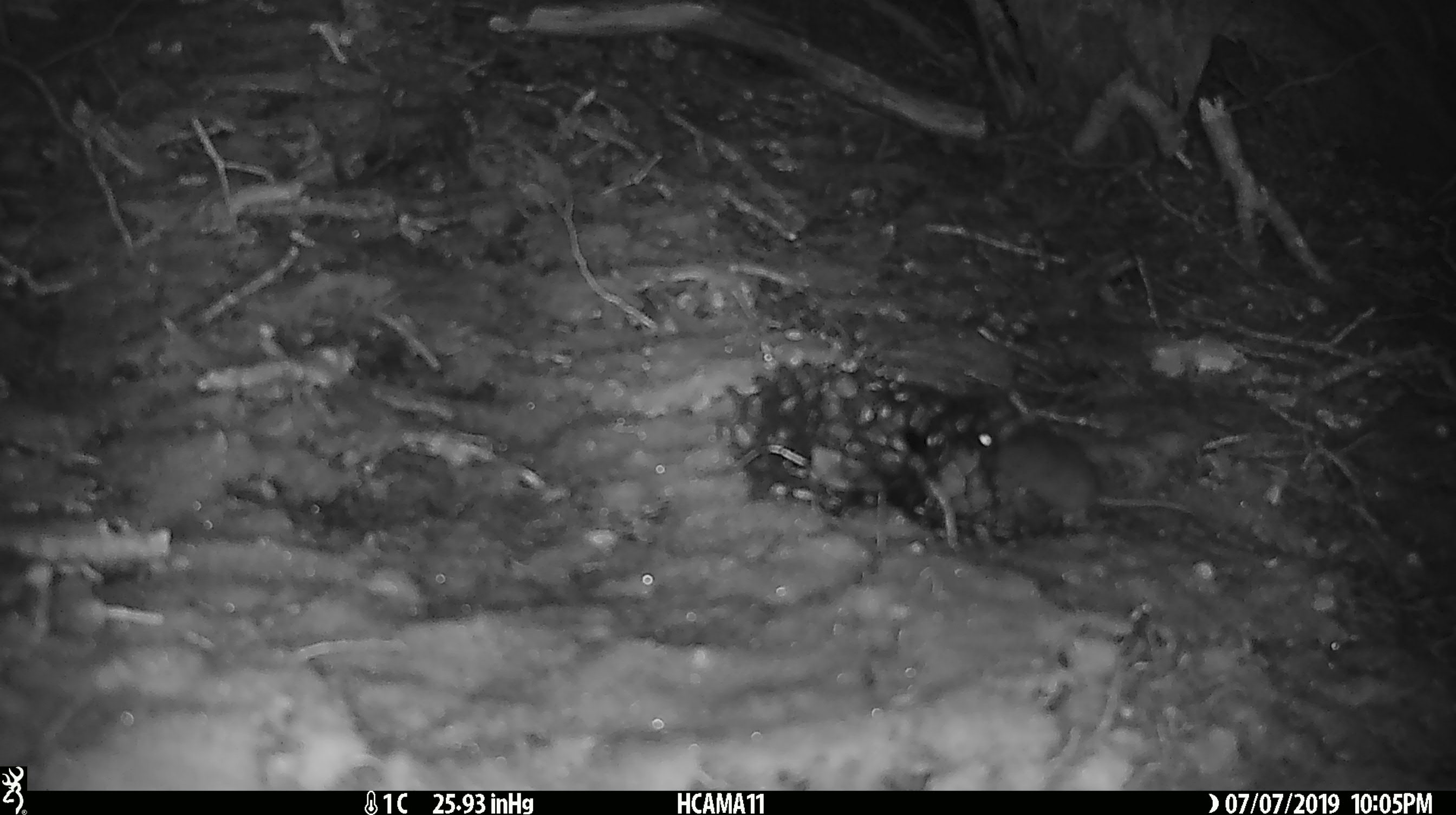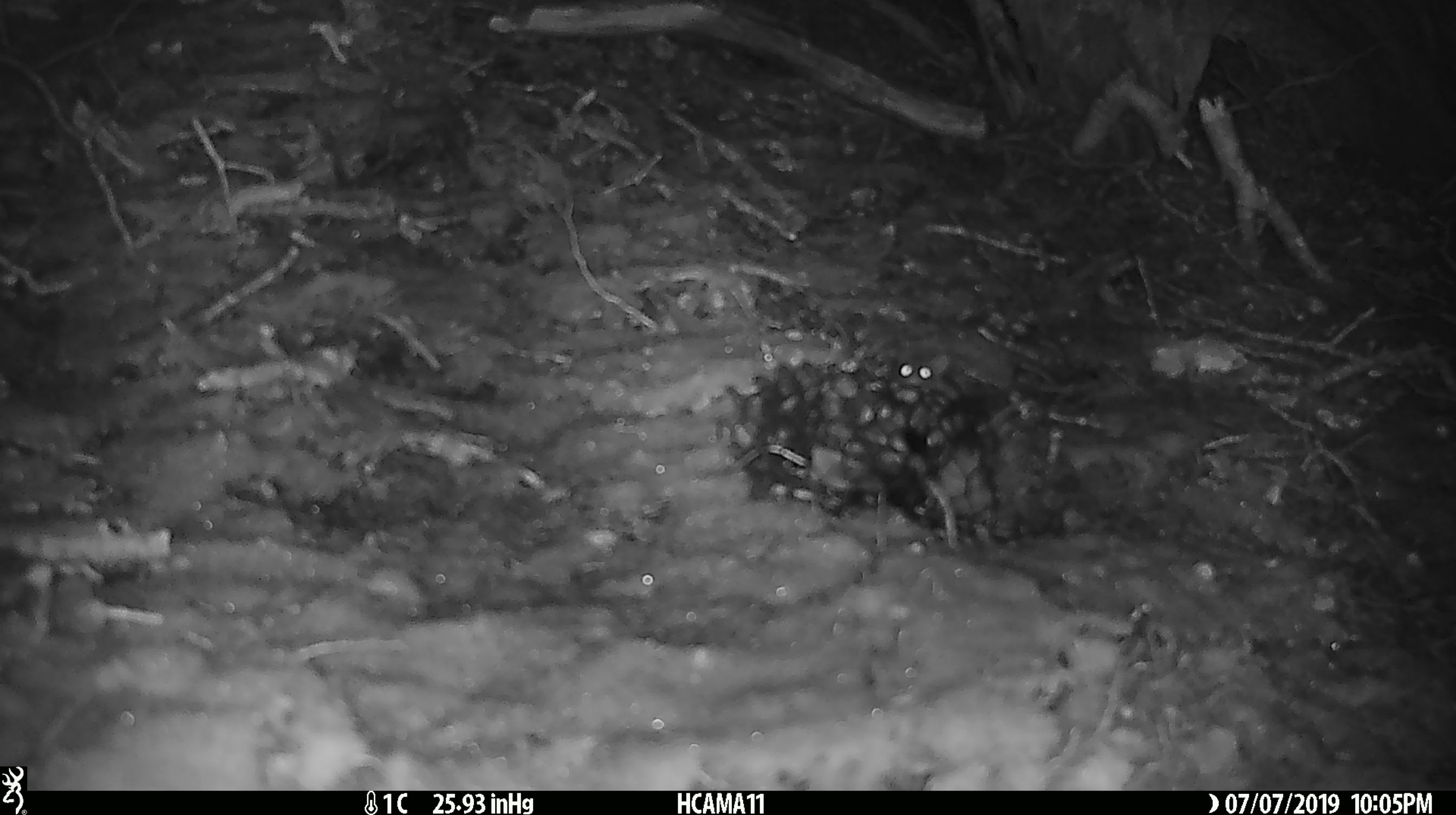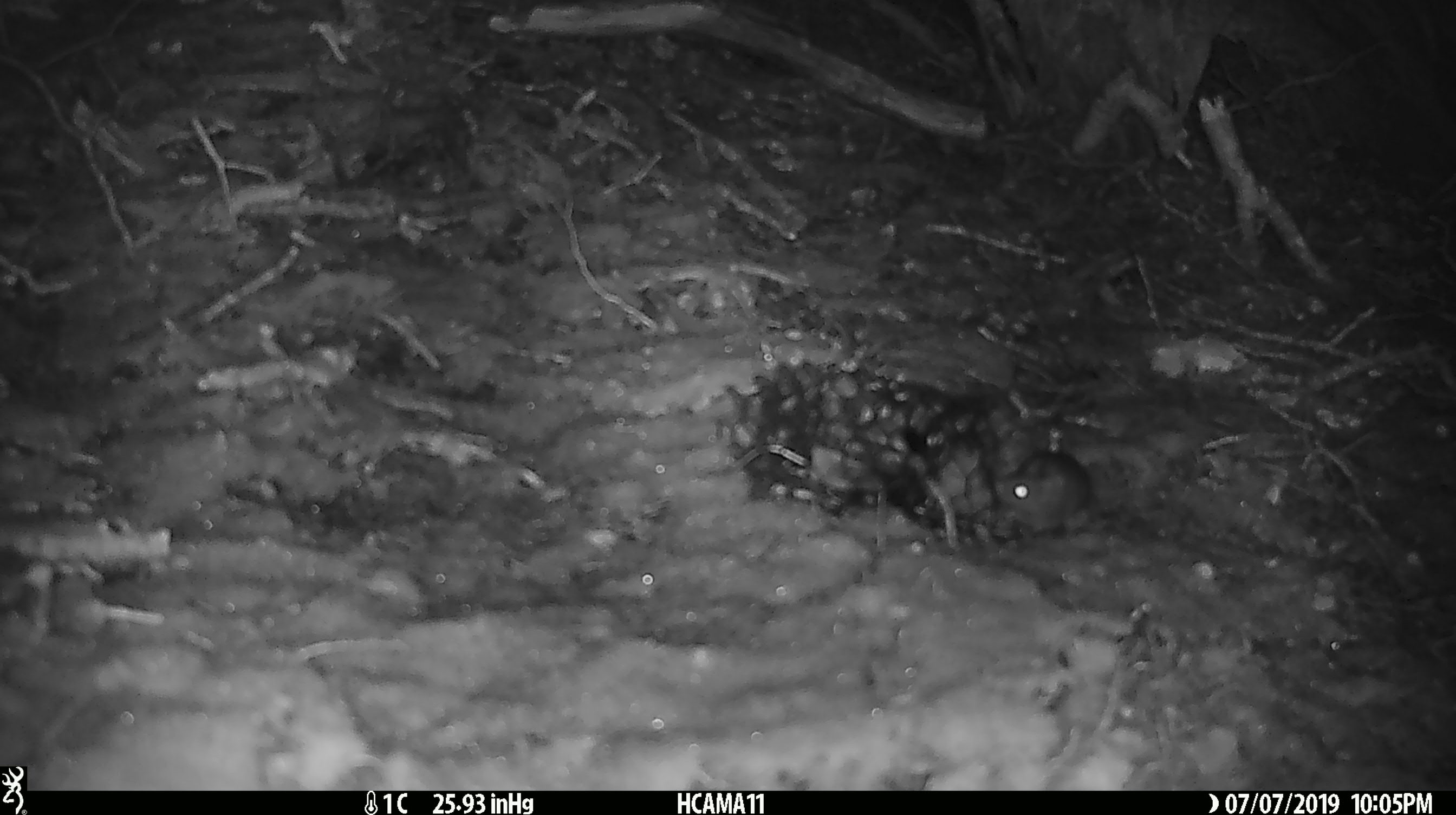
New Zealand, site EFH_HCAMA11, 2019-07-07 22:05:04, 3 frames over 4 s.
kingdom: Animalia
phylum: Chordata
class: Mammalia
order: Rodentia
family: Muridae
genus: Mus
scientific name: Mus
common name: mouse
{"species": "mouse (Mus)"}